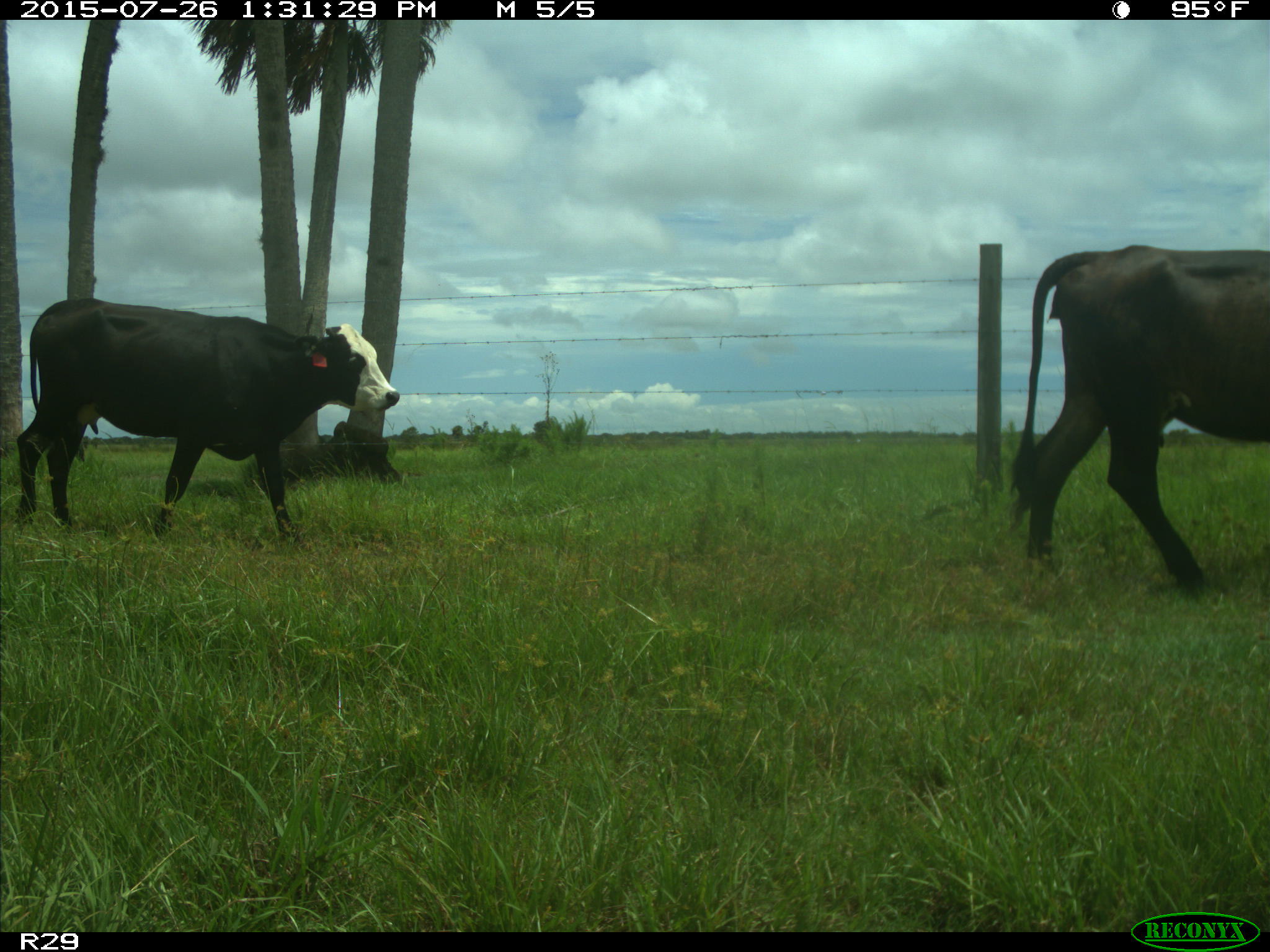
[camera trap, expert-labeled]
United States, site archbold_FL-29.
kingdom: Animalia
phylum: Chordata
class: Mammalia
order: Artiodactyla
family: Bovidae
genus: Bos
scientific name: Bos taurus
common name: domestic cow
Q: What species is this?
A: Bos taurus (domestic cow).